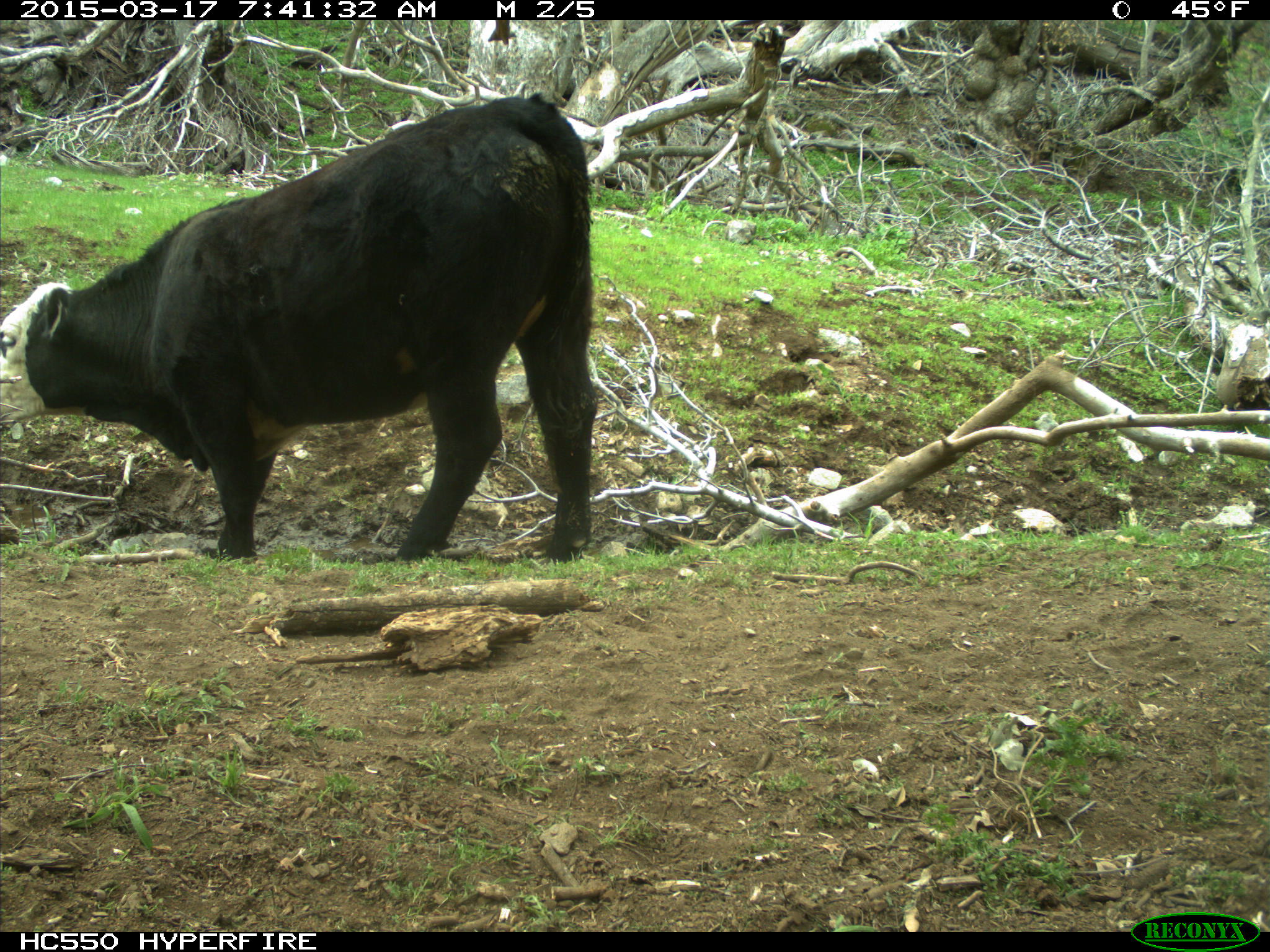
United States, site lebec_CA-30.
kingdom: Animalia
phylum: Chordata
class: Mammalia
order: Artiodactyla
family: Bovidae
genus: Bos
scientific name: Bos taurus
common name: domestic cow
Bos taurus (domestic cow).